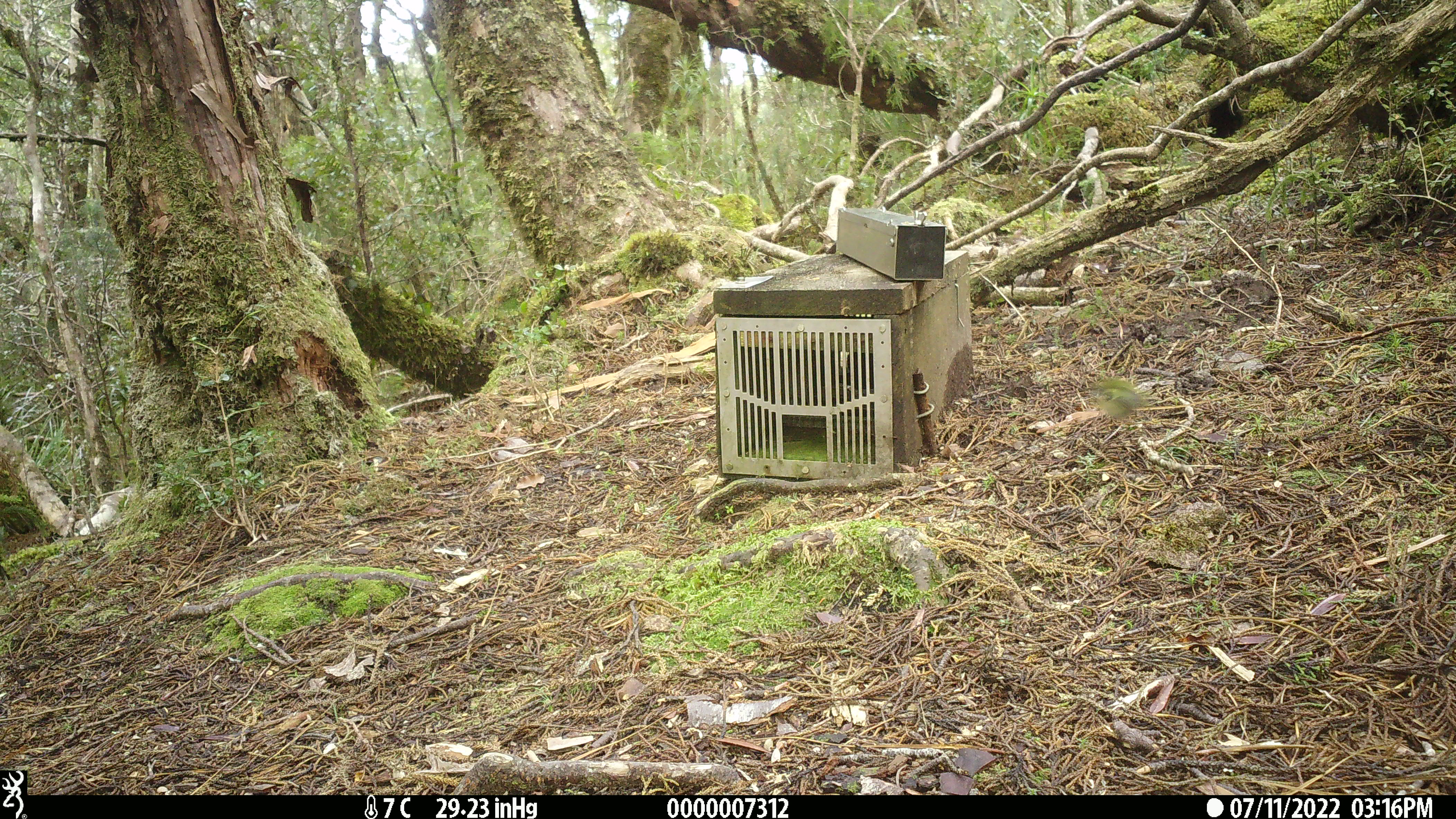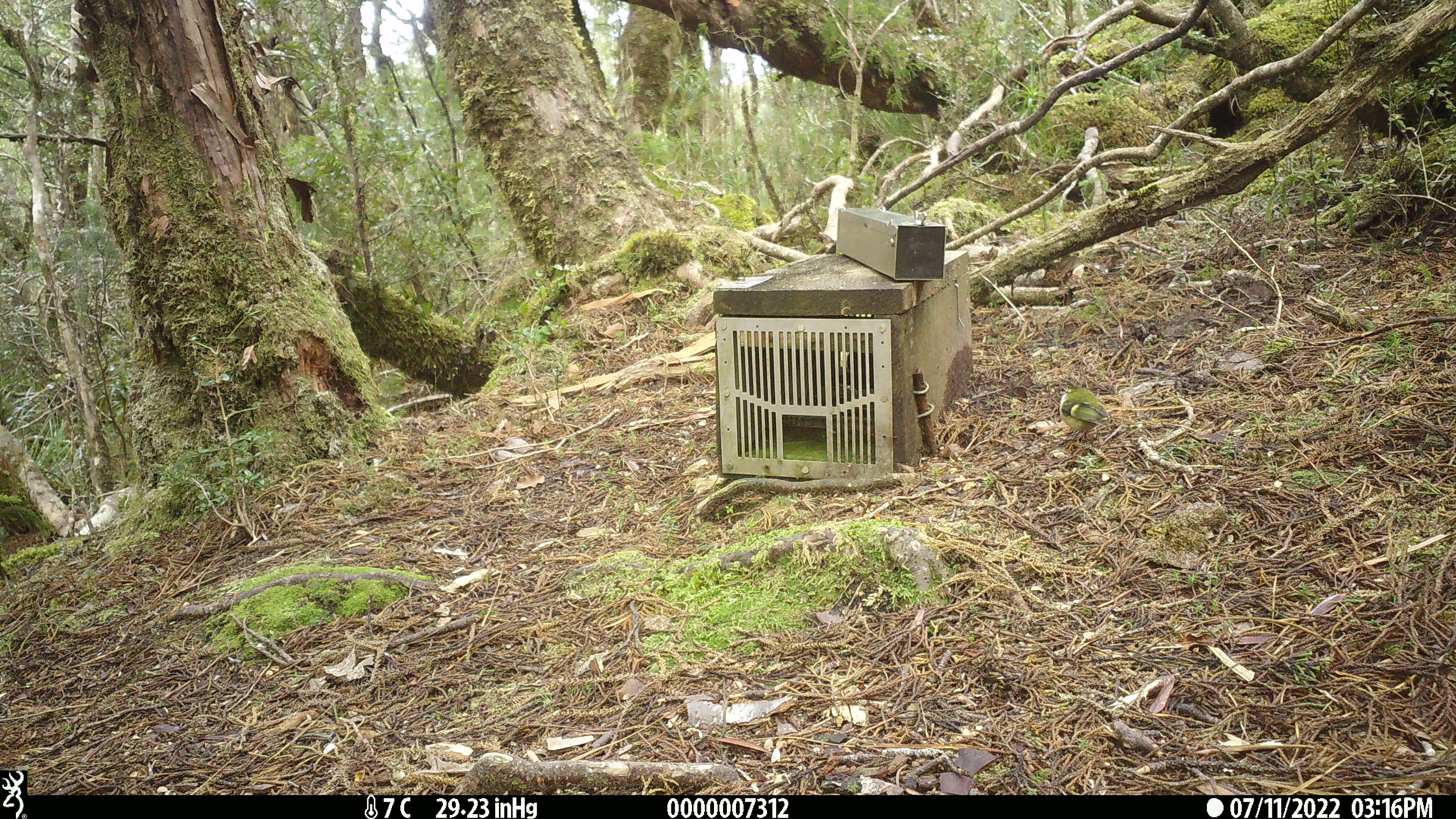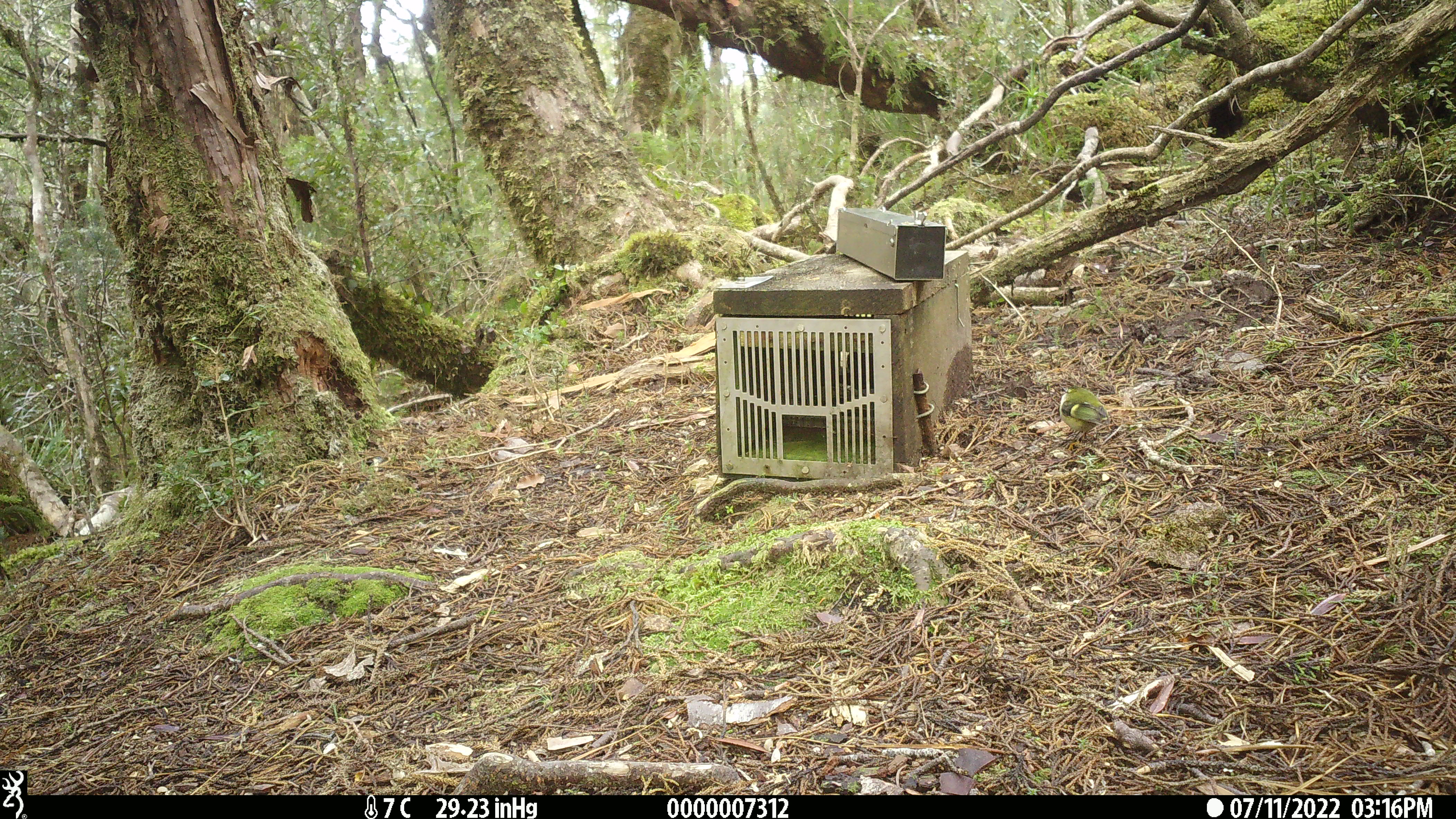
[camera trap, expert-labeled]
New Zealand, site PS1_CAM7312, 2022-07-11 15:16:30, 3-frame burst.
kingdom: Animalia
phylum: Chordata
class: Aves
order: Passeriformes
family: Acanthisittidae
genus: Acanthisitta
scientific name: Acanthisitta chloris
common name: rifleman